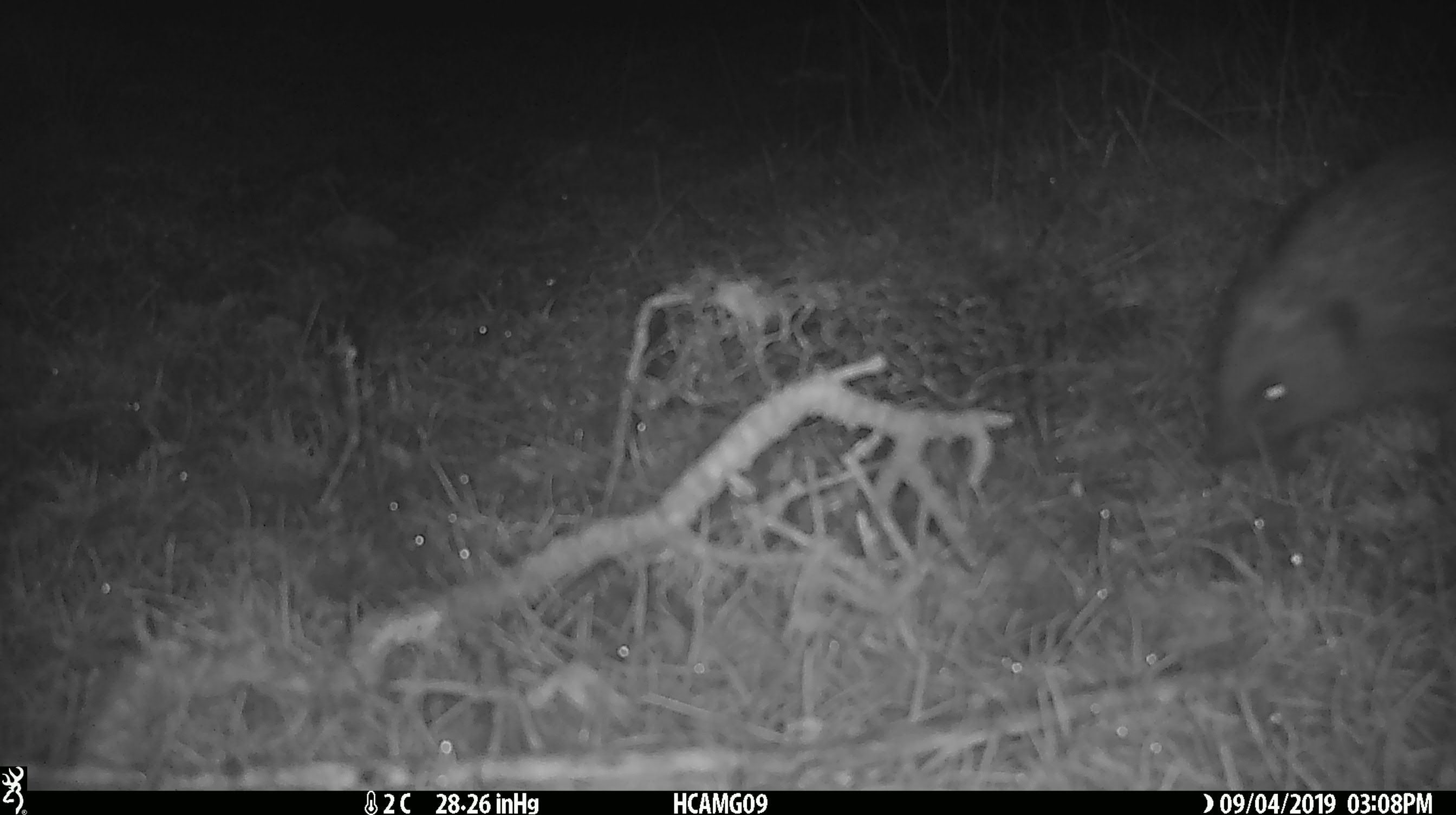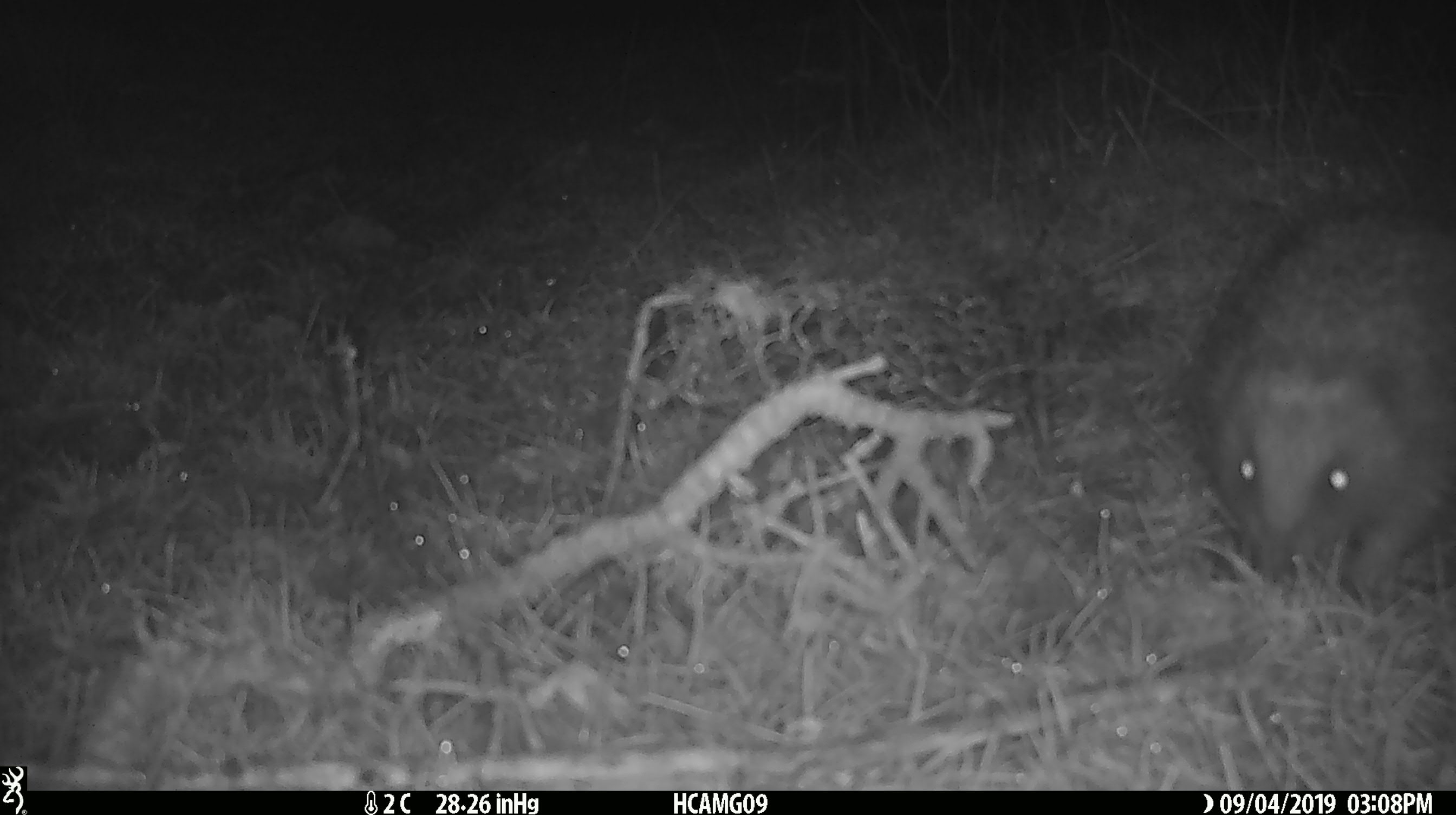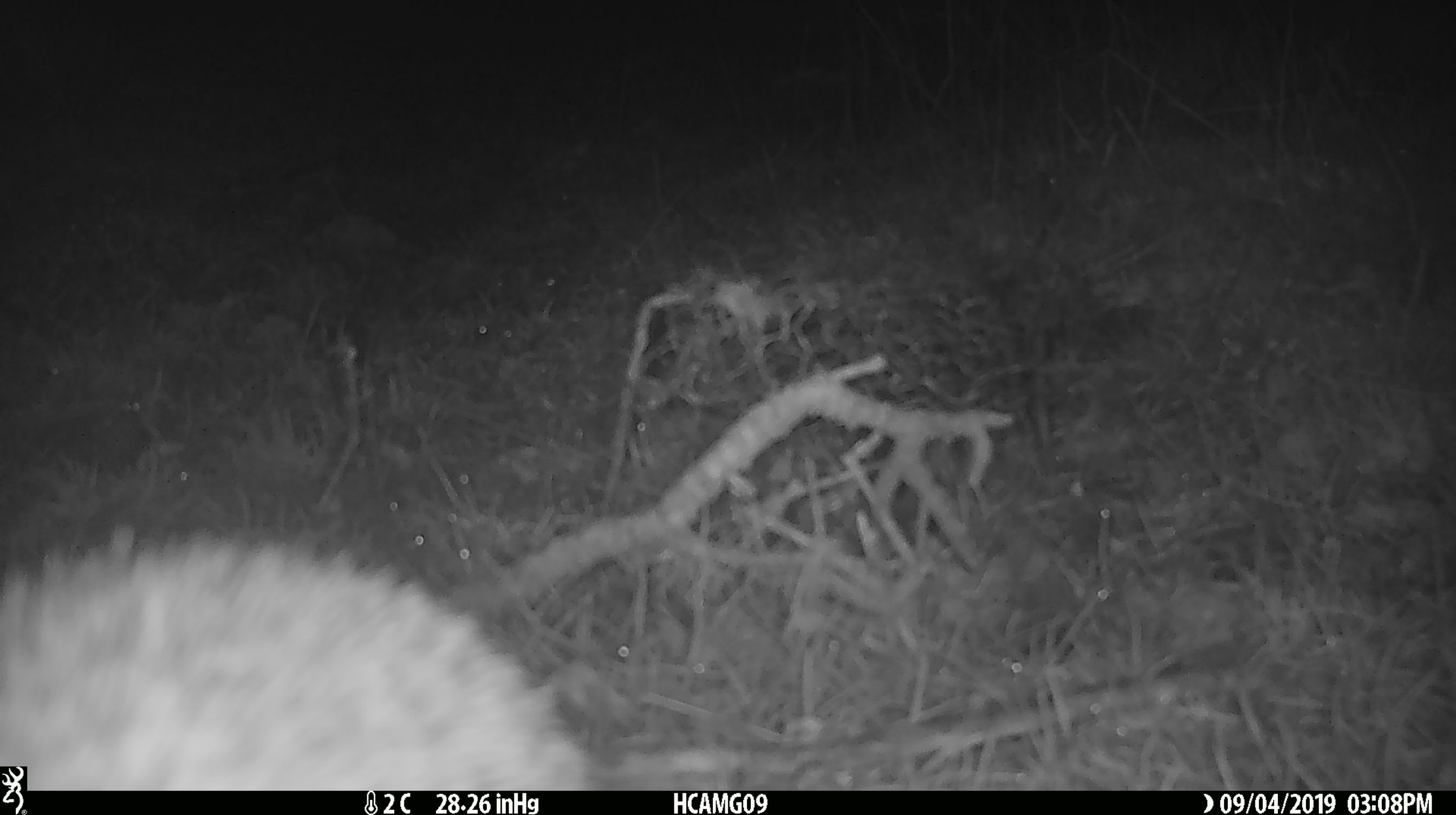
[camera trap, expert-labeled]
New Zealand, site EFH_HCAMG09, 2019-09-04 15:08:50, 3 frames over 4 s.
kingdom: Animalia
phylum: Chordata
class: Mammalia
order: Eulipotyphla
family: Erinaceidae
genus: Erinaceus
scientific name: Erinaceus europaeus europaeus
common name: european hedgehog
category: hedgehog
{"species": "hedgehog (european hedgehog) (Erinaceus europaeus europaeus)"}